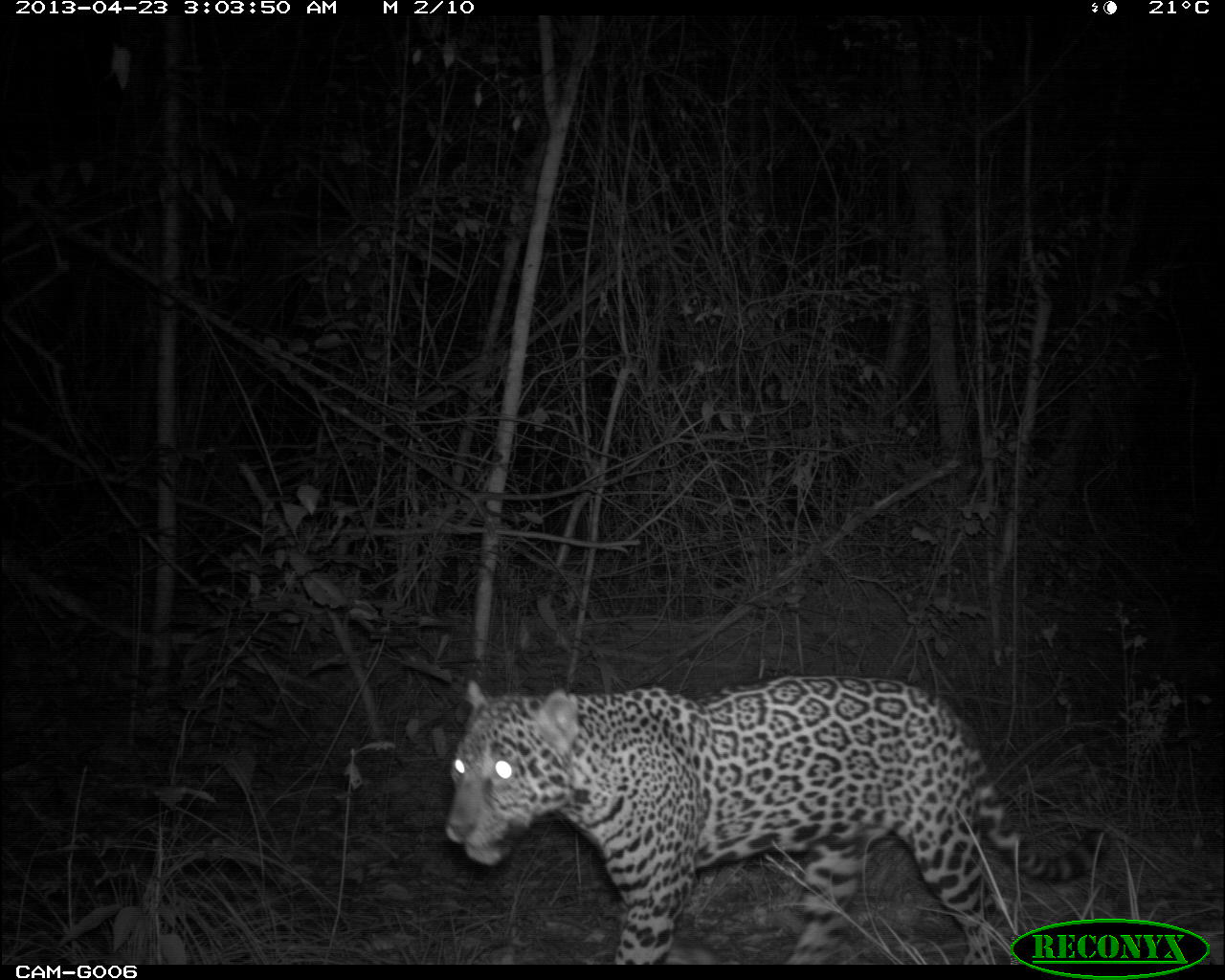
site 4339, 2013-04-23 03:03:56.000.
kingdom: Animalia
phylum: Chordata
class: Mammalia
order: Carnivora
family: Felidae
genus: Panthera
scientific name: Panthera onca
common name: jaguar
Panthera onca (jaguar), count 1.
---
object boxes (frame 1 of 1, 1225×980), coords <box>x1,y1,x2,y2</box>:
panthera onca: <box>443,671,1109,960</box>